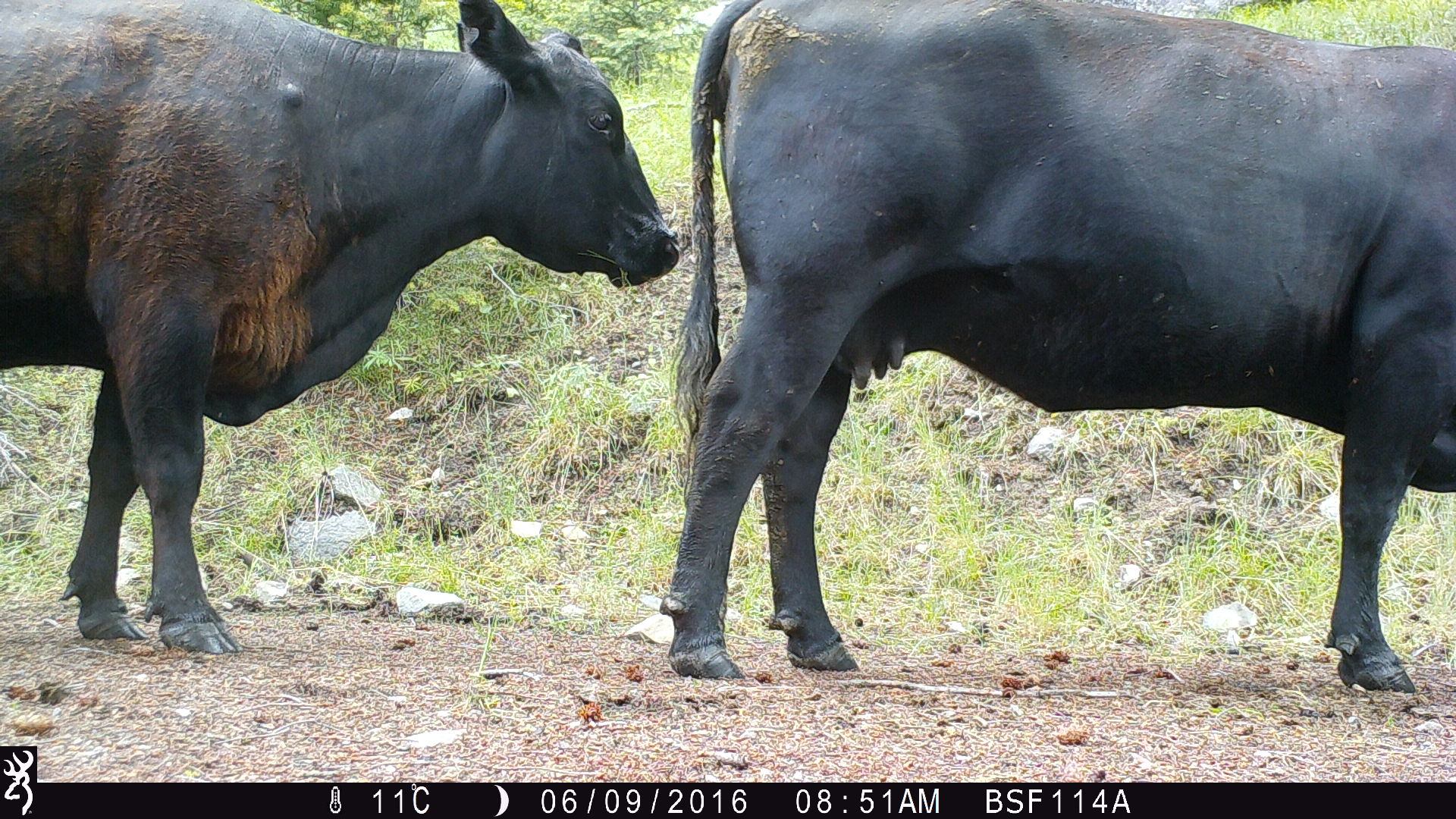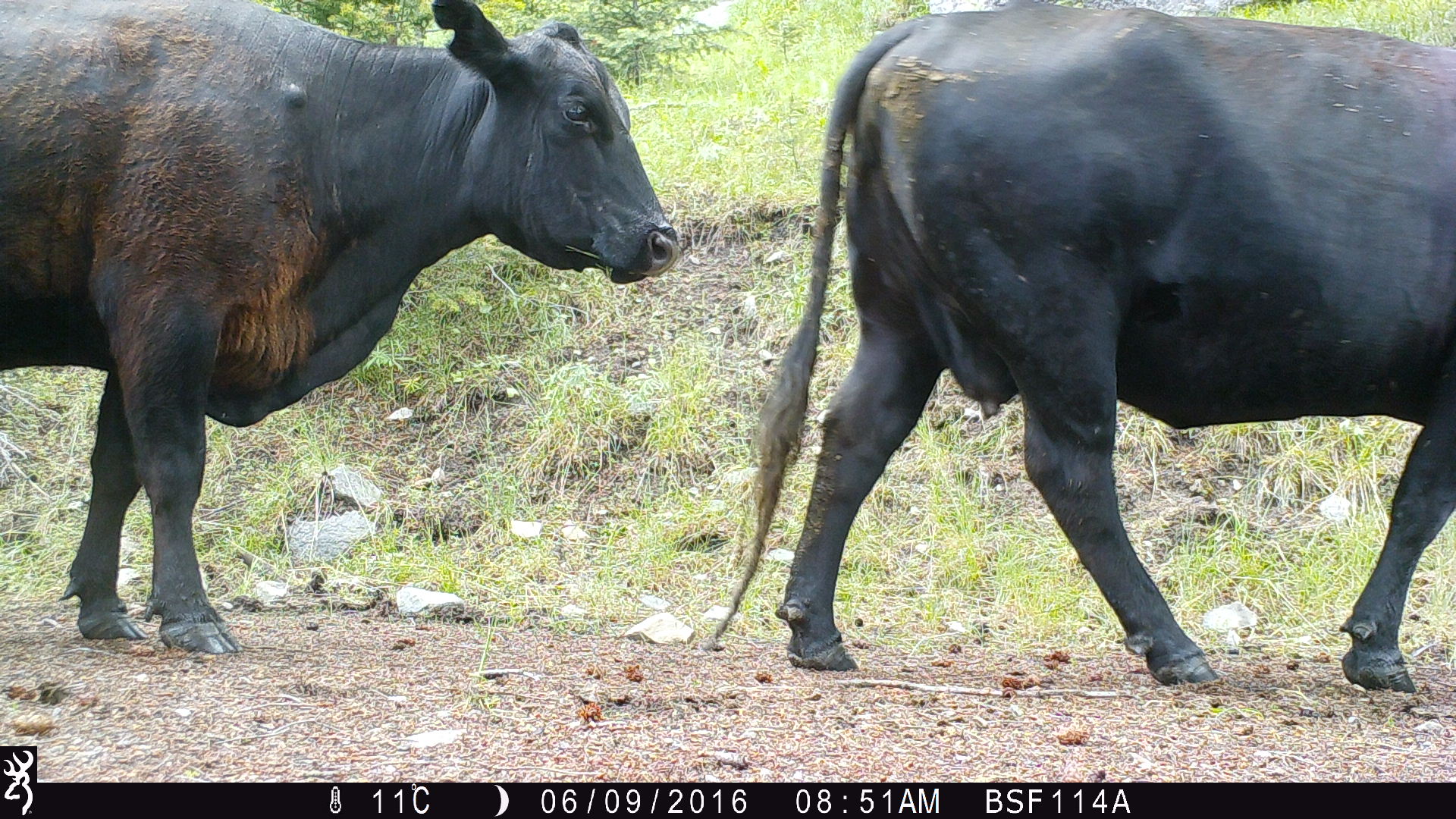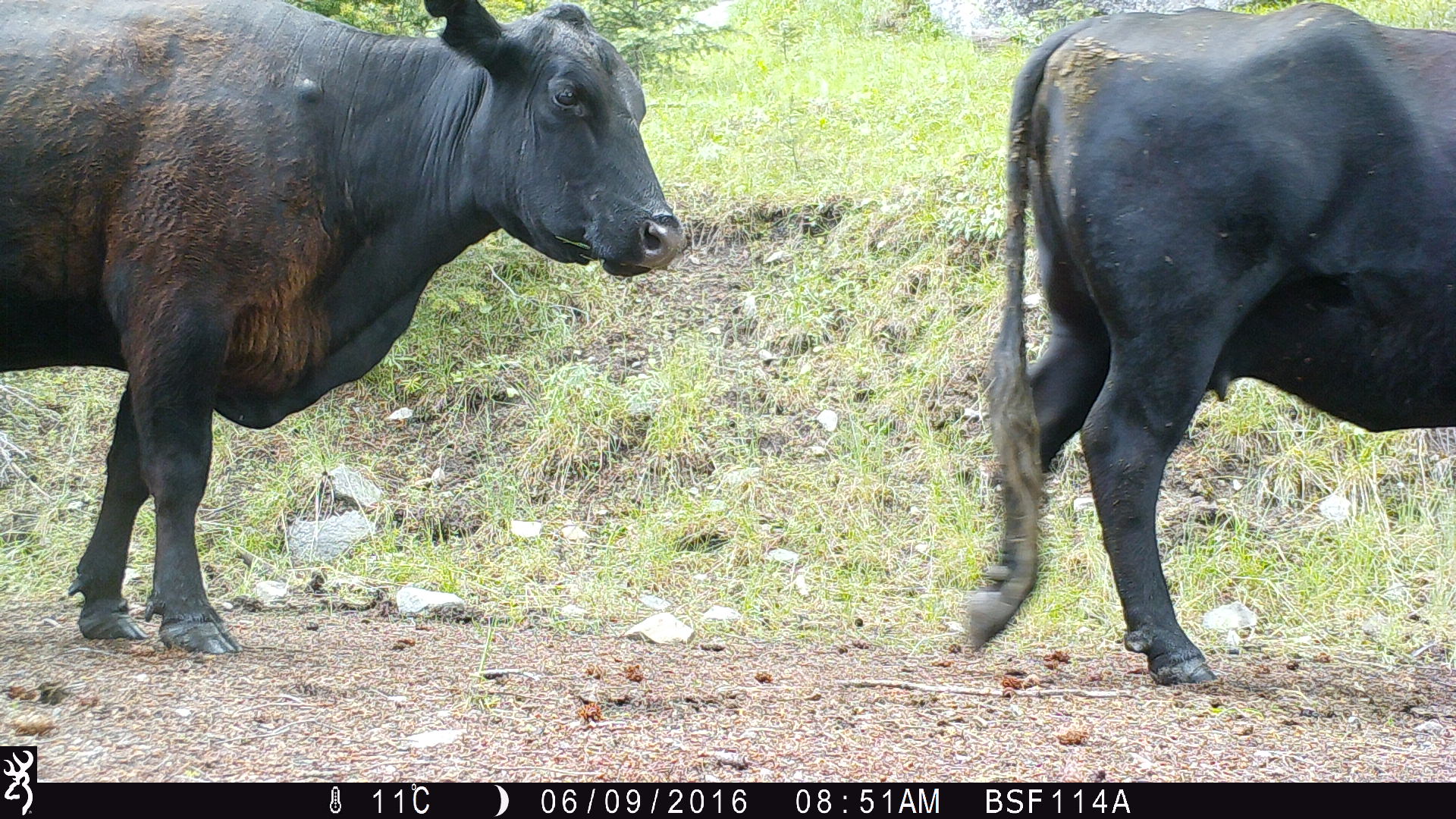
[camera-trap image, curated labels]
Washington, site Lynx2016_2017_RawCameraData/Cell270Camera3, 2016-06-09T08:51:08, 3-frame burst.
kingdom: Animalia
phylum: Chordata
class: Mammalia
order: Artiodactyla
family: Bovidae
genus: Bos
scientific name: Bos taurus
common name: domestic cattle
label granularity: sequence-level